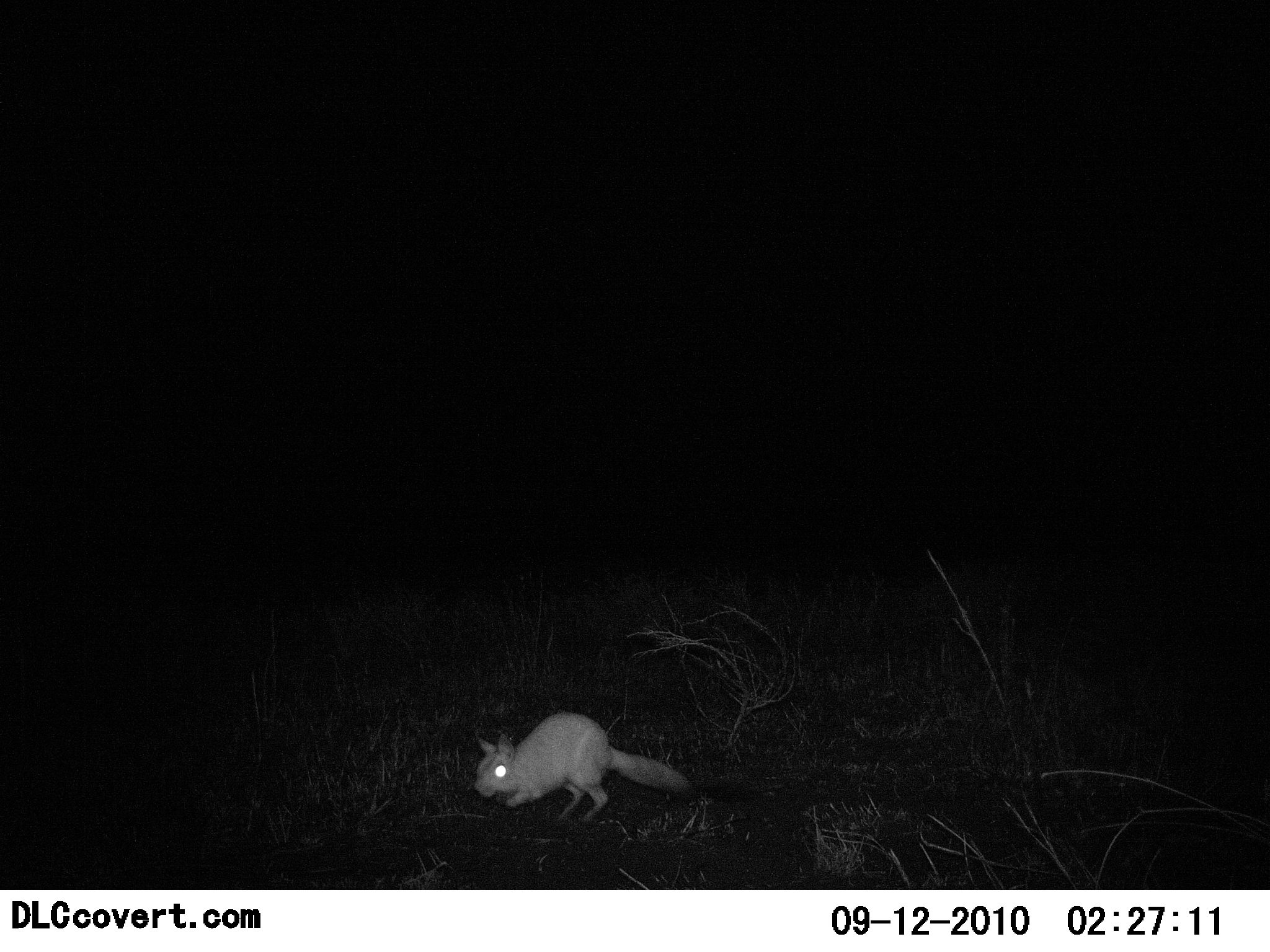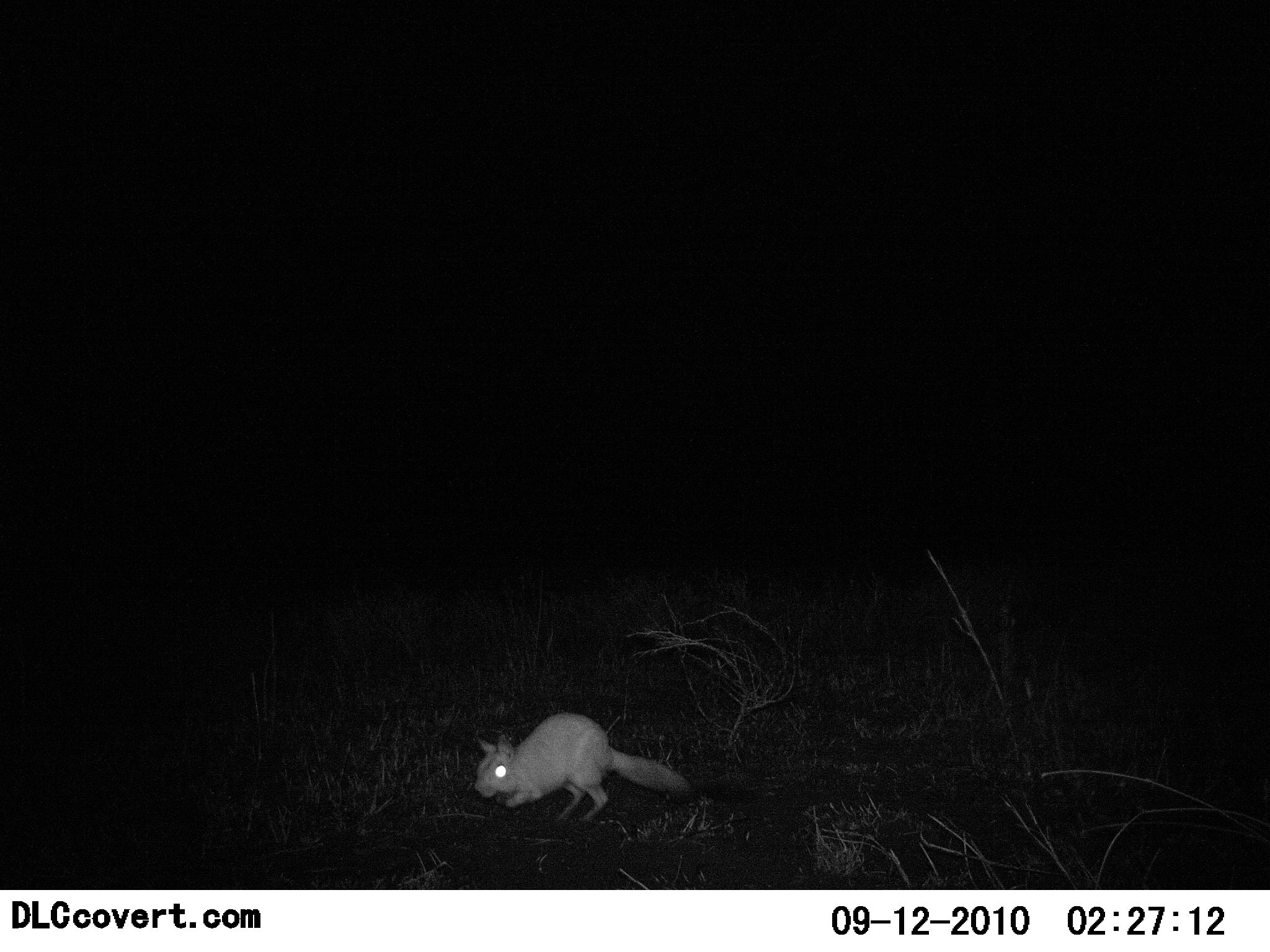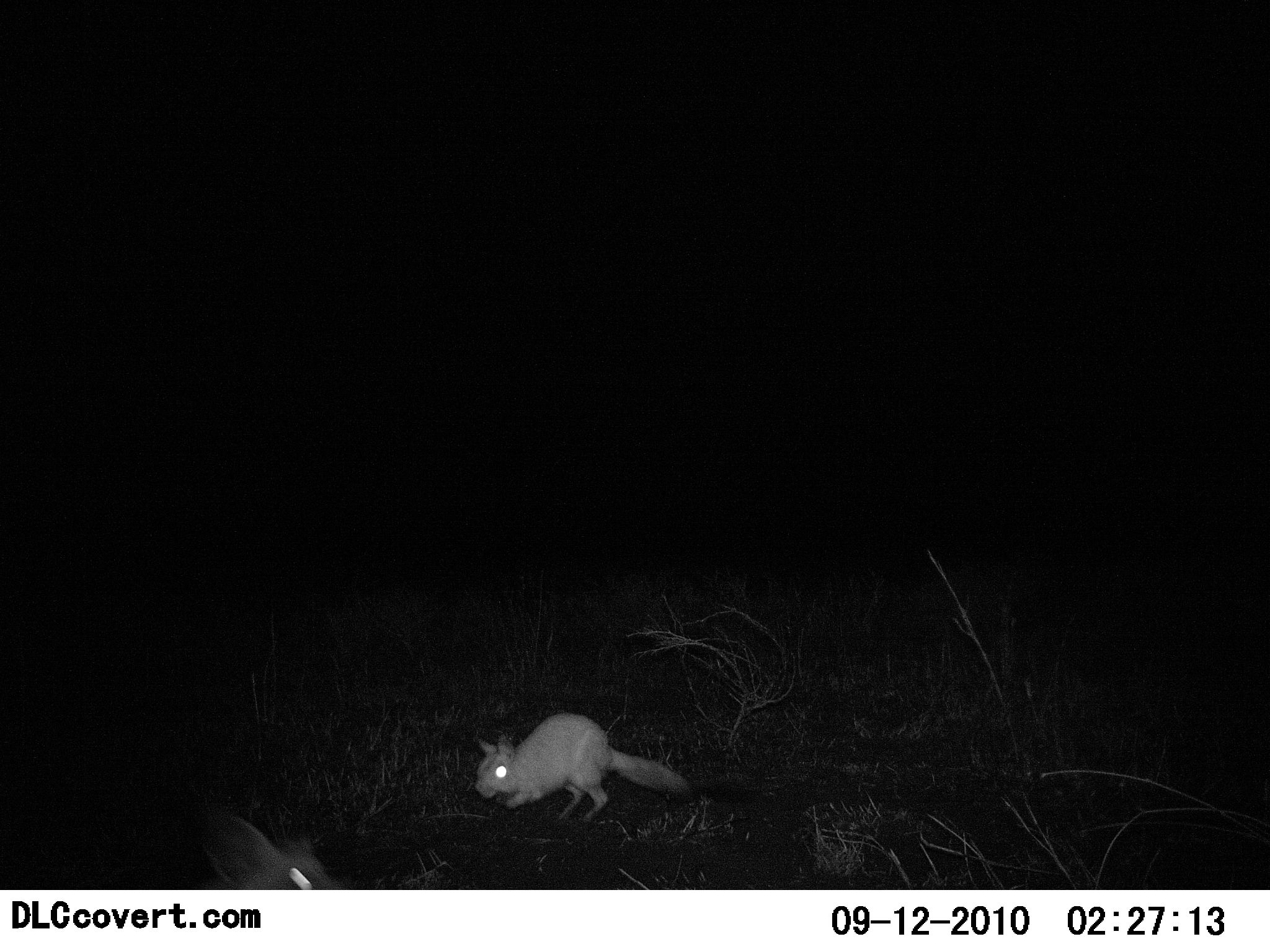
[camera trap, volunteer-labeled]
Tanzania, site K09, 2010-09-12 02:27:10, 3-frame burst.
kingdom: Animalia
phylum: Chordata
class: Mammalia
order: Rodentia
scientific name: Rodentia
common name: rodents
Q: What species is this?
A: Rodents (Rodentia).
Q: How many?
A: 2.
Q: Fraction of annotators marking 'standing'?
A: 82%.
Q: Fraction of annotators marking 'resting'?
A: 0%.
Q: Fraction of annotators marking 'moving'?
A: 45%.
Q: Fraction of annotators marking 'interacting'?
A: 0%.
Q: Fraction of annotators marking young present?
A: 0%.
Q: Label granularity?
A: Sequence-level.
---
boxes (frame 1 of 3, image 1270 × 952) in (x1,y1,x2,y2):
animal: (472,714,692,824)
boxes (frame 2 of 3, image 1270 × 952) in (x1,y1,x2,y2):
animal: (469,710,692,823)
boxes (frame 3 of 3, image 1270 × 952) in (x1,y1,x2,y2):
animal: (469,714,692,821); (143,806,345,899)